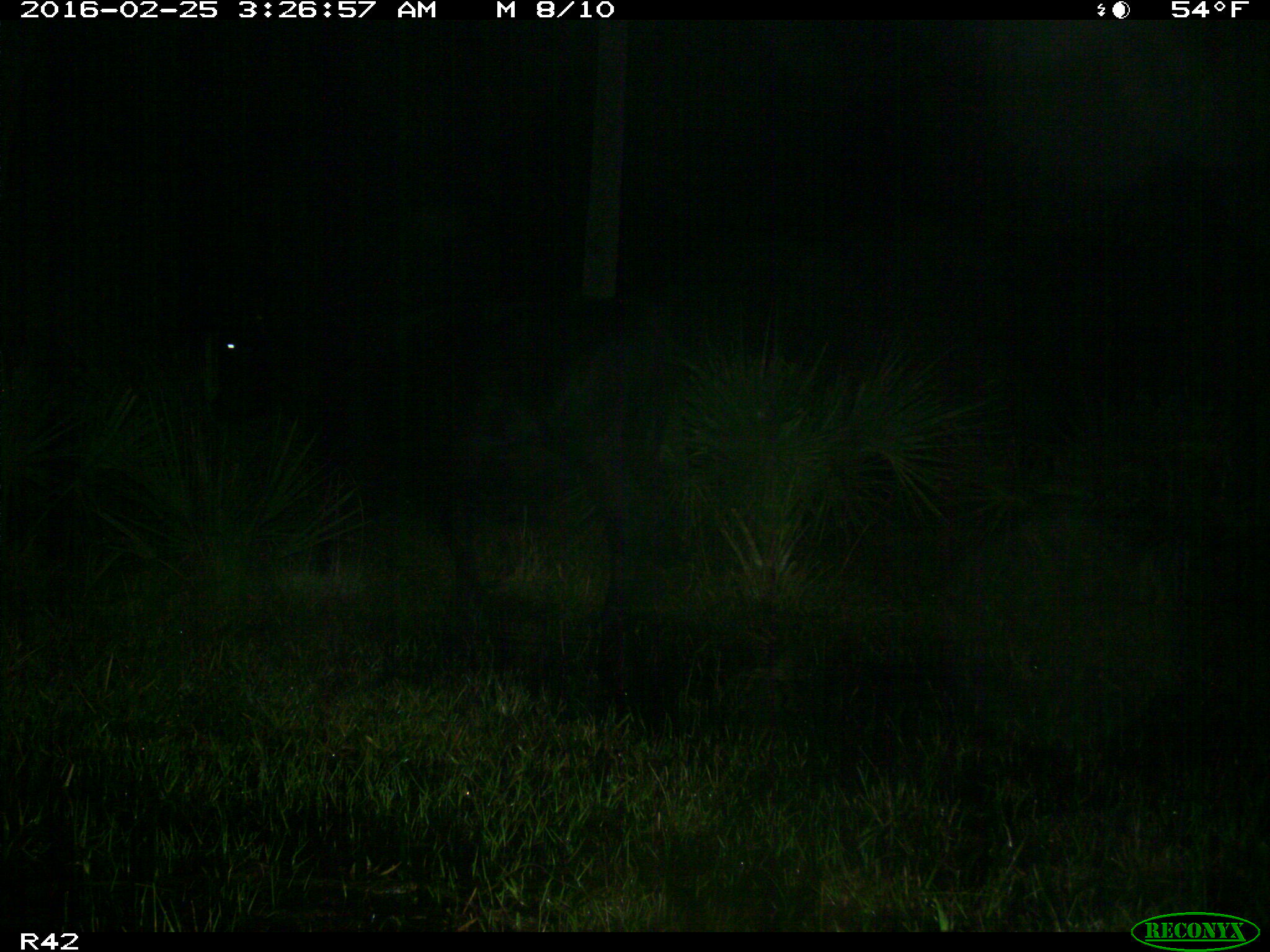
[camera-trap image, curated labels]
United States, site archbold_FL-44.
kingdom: Animalia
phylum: Chordata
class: Mammalia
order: Artiodactyla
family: Bovidae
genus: Bos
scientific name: Bos taurus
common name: domestic cow